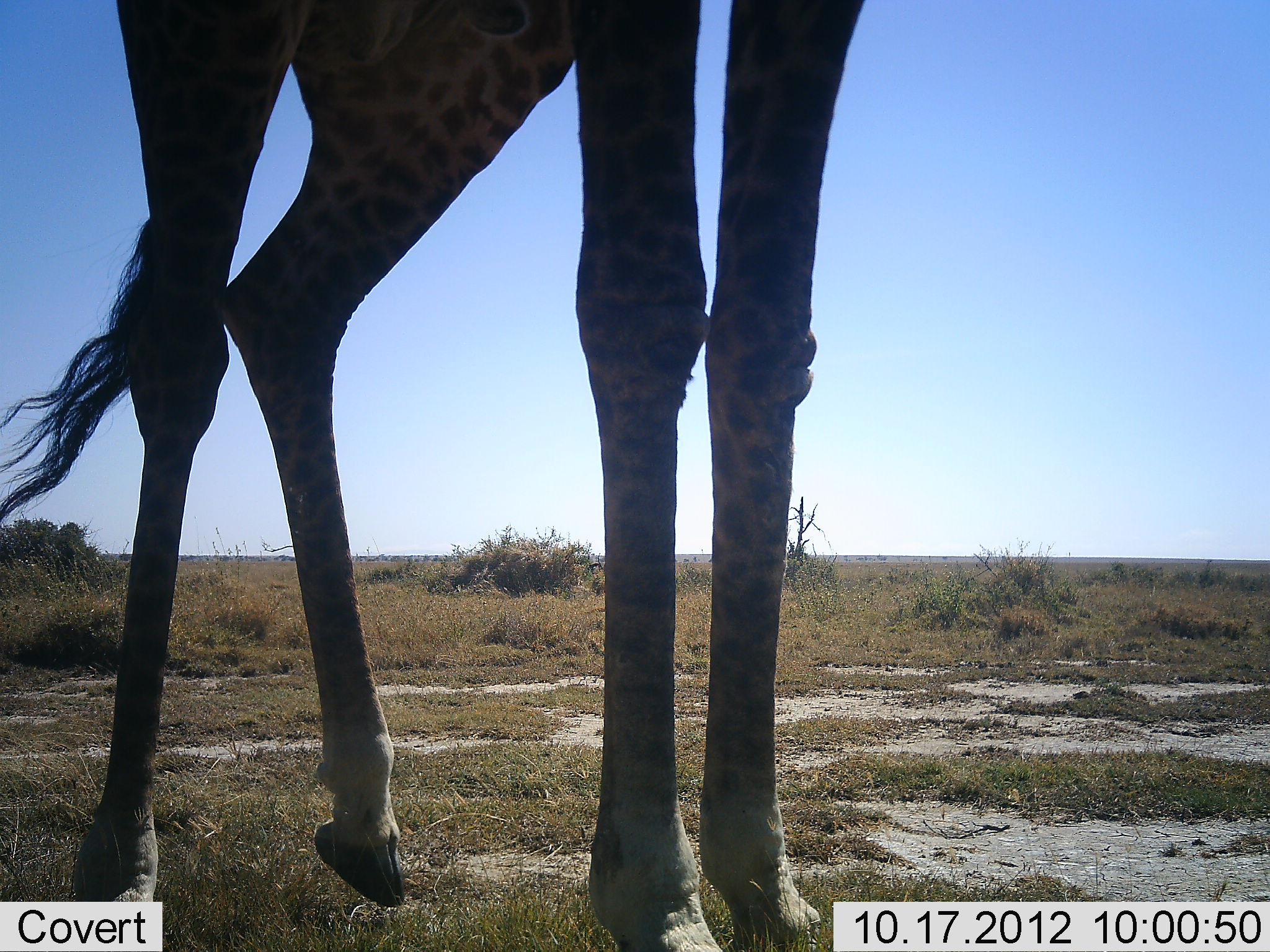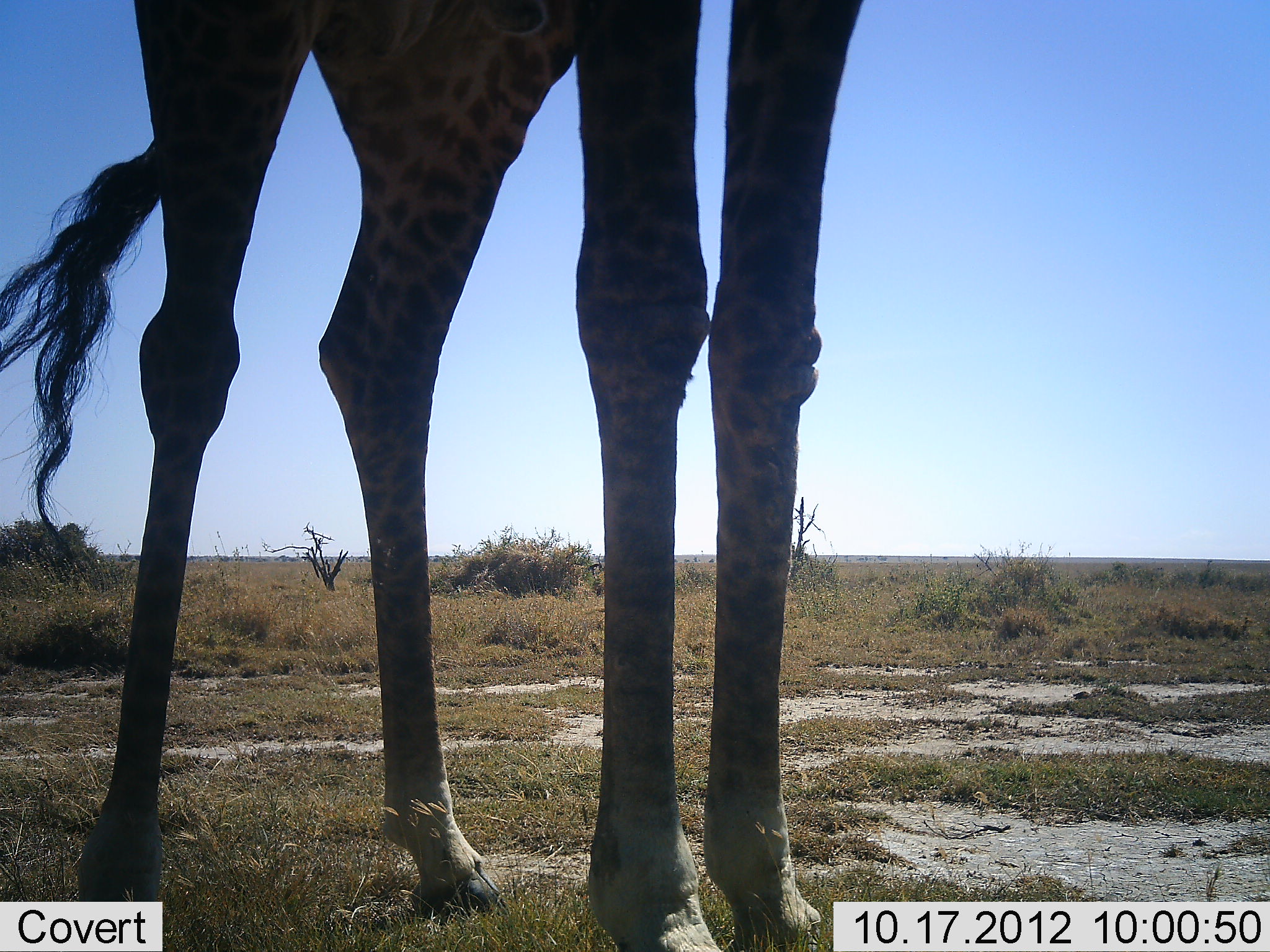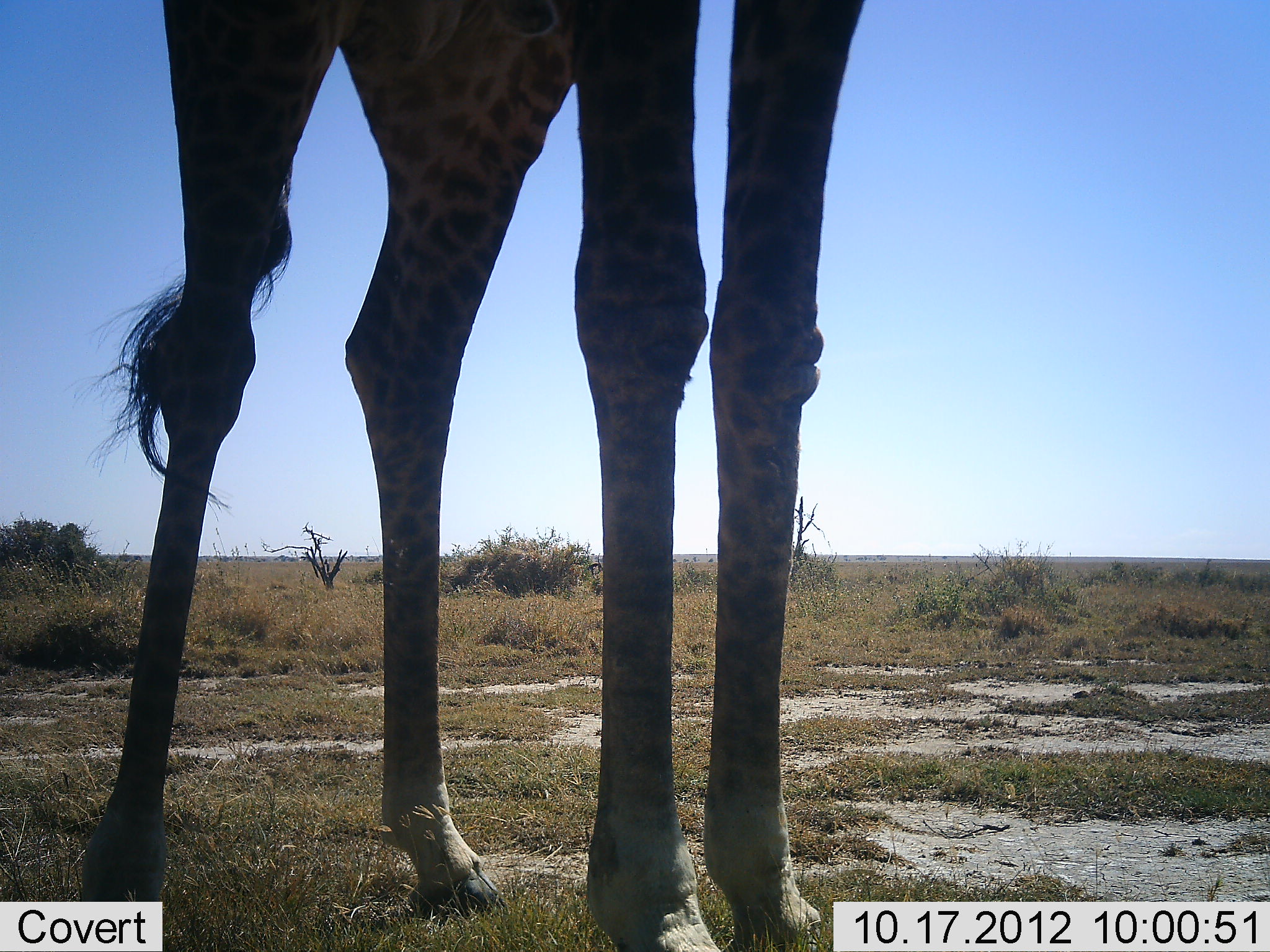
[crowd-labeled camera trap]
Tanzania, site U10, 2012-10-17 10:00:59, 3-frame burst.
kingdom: Animalia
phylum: Chordata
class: Mammalia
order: Artiodactyla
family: Giraffidae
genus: Giraffa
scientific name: Giraffa camelopardalis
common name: giraffe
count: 1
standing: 100%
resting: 0%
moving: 10%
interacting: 0%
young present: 0%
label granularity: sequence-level